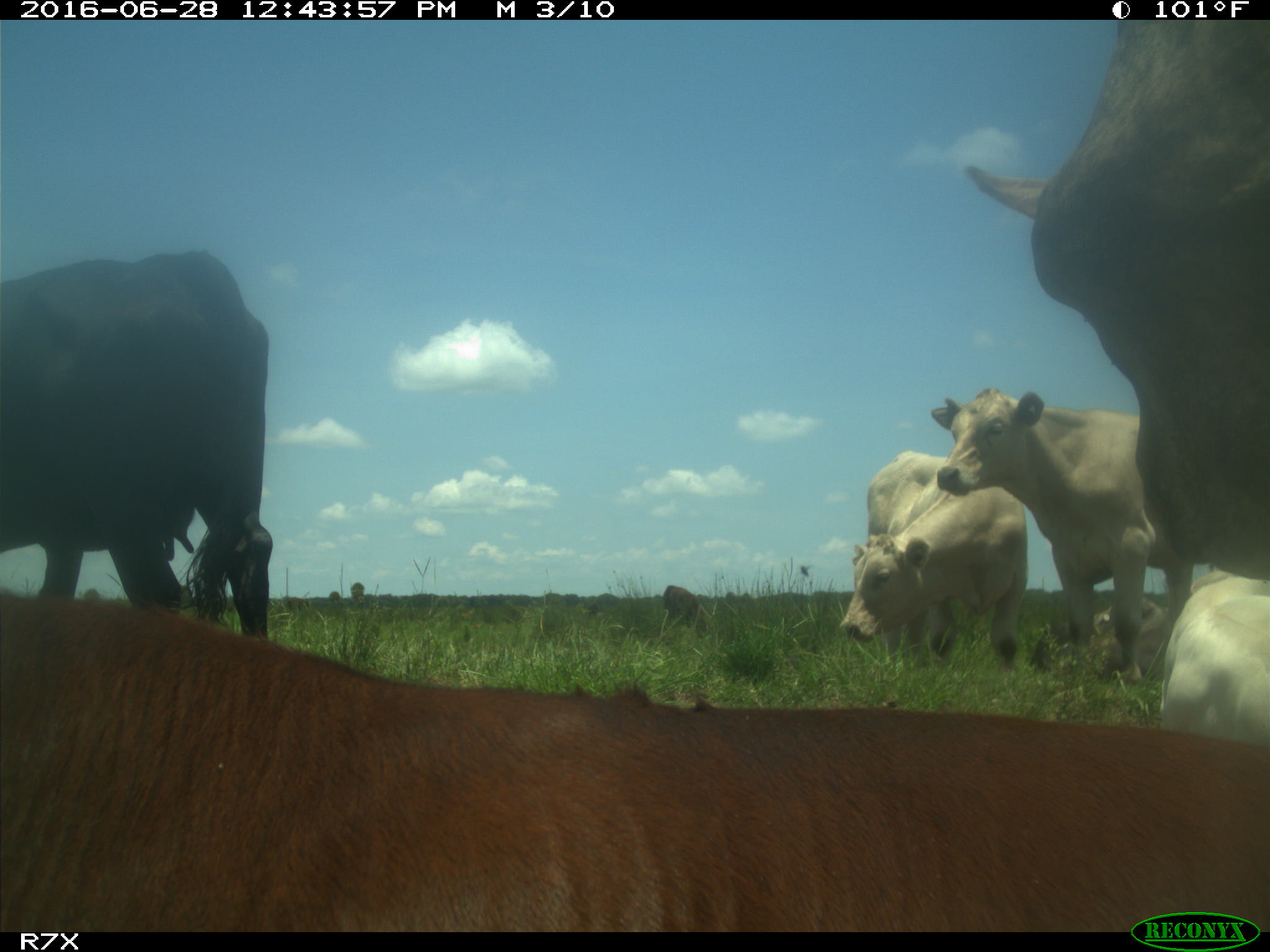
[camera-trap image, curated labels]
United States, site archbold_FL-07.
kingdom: Animalia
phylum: Chordata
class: Mammalia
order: Artiodactyla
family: Bovidae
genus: Bos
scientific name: Bos taurus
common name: domestic cow